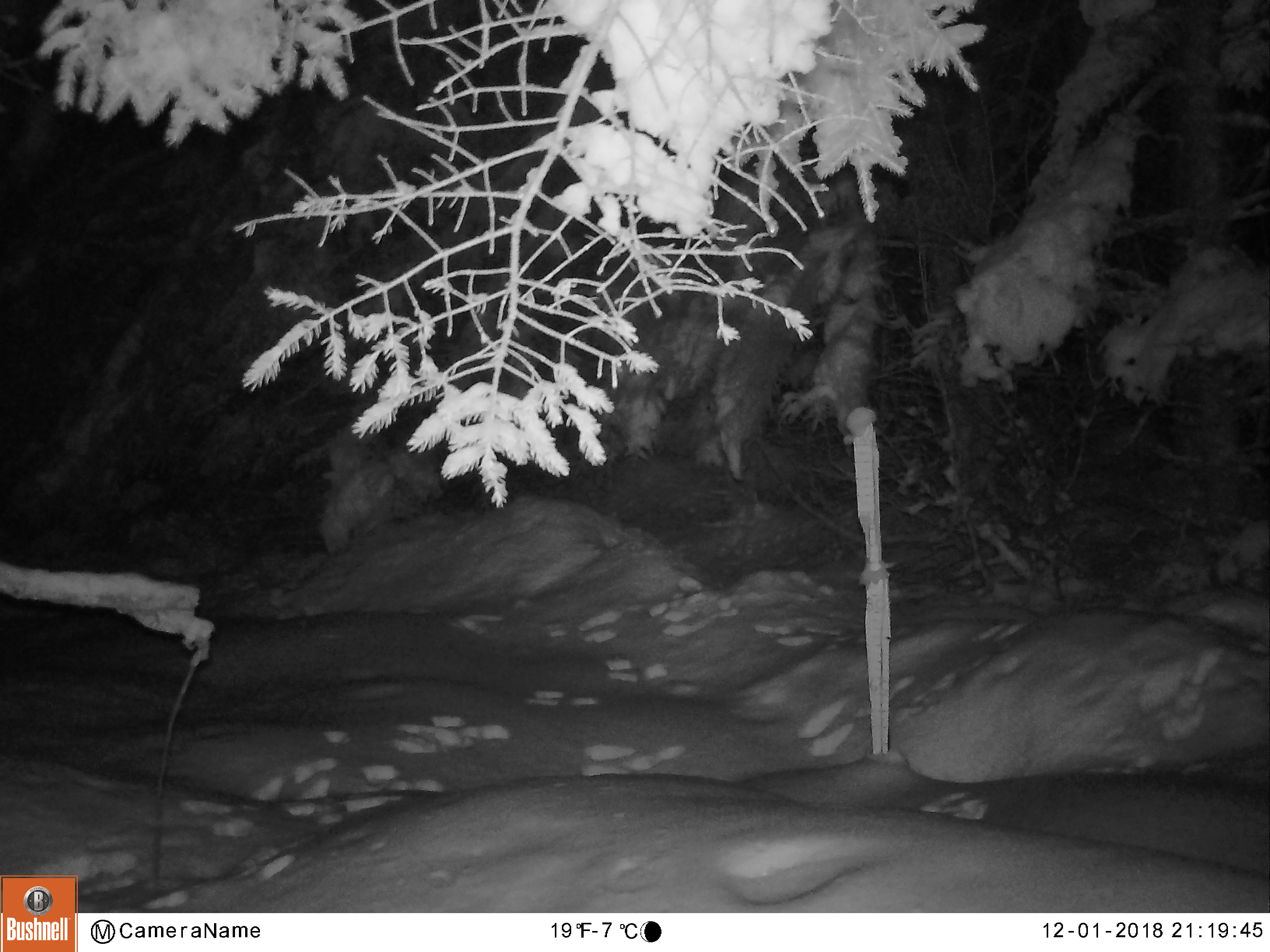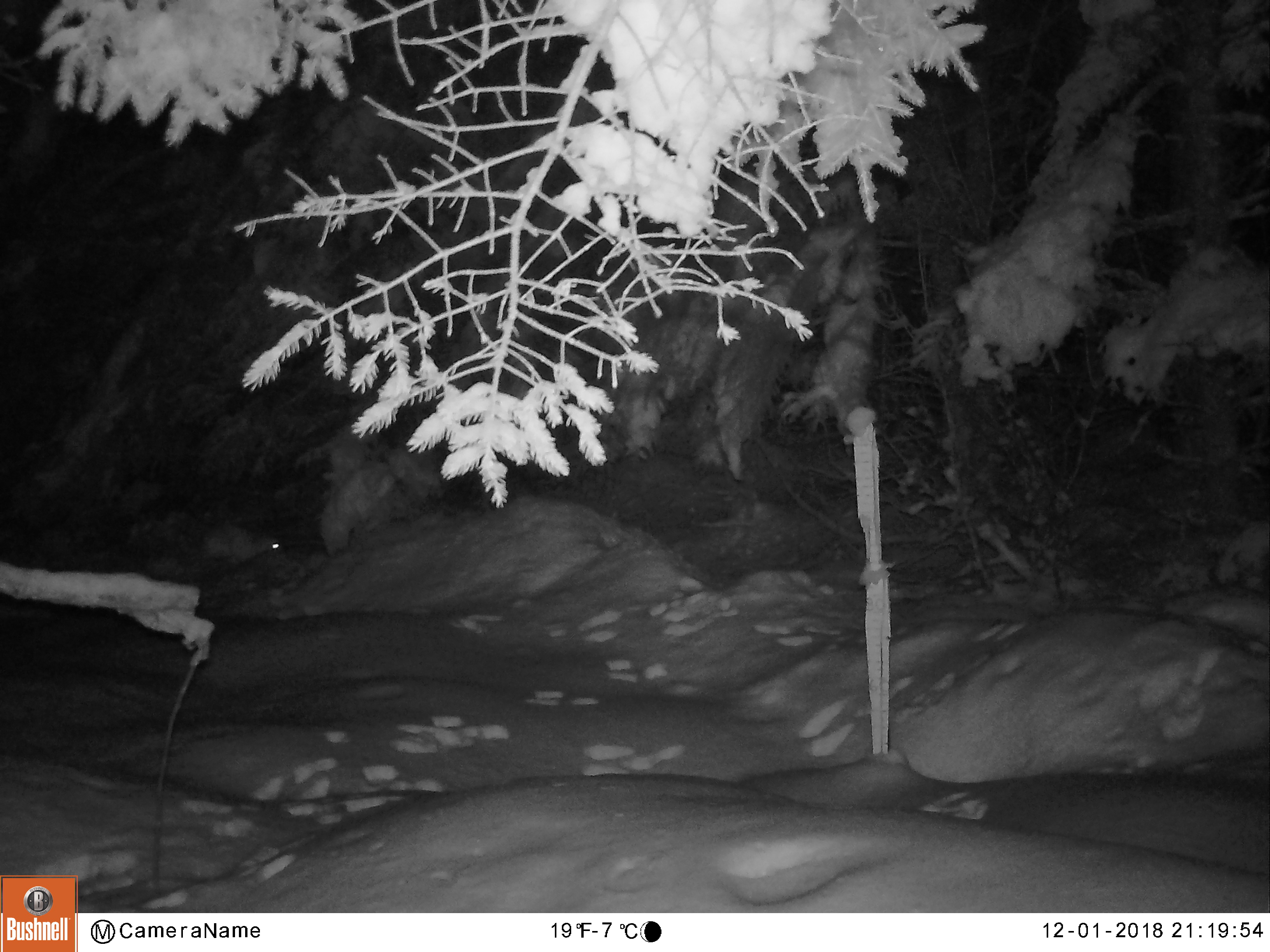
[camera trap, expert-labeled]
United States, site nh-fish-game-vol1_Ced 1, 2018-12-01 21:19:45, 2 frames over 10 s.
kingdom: Animalia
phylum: Chordata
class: Mammalia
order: Lagomorpha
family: Leporidae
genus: Lepus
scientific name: Lepus americanus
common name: snowshoe hare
Snowshoe hare (Lepus americanus).